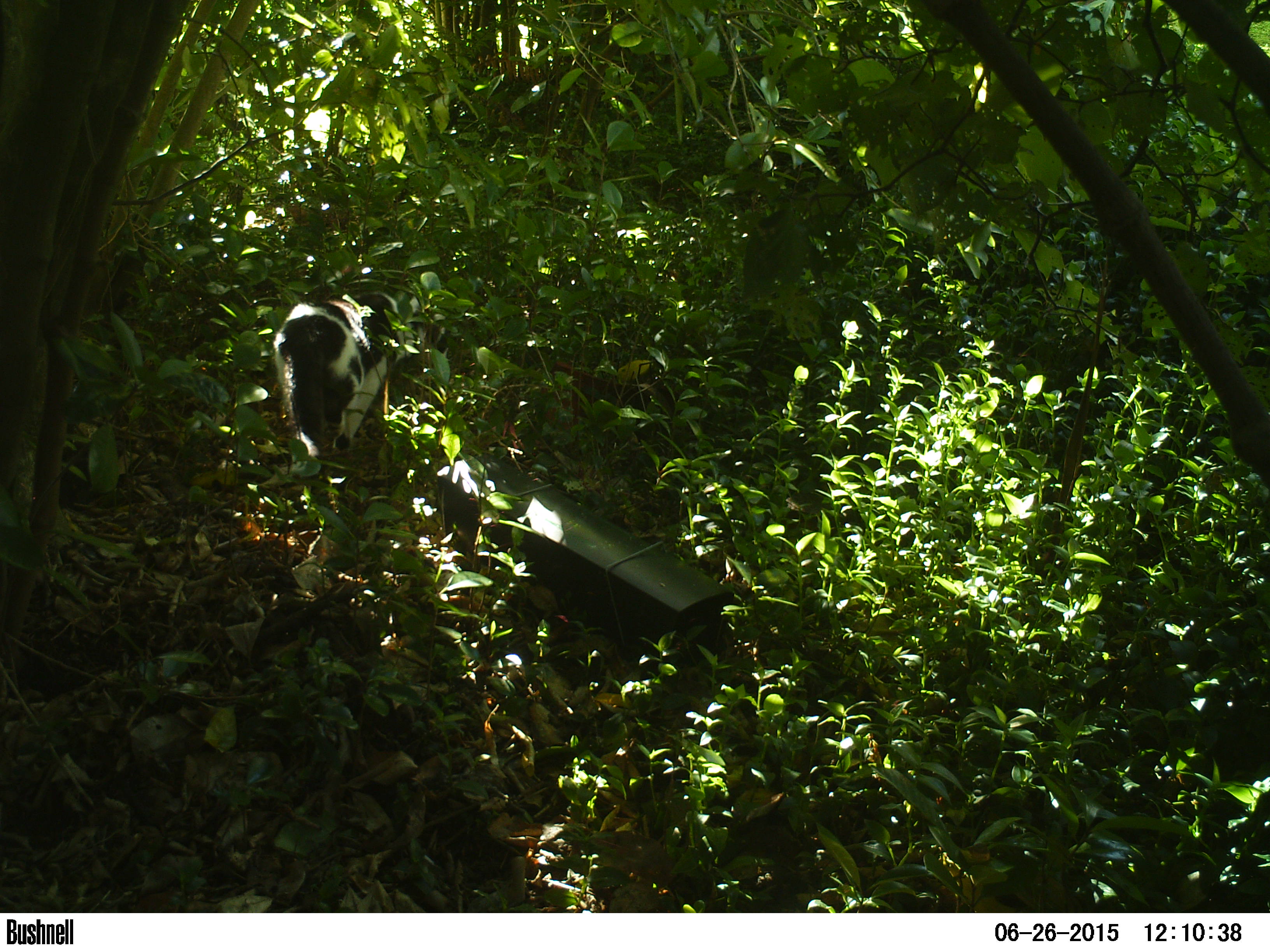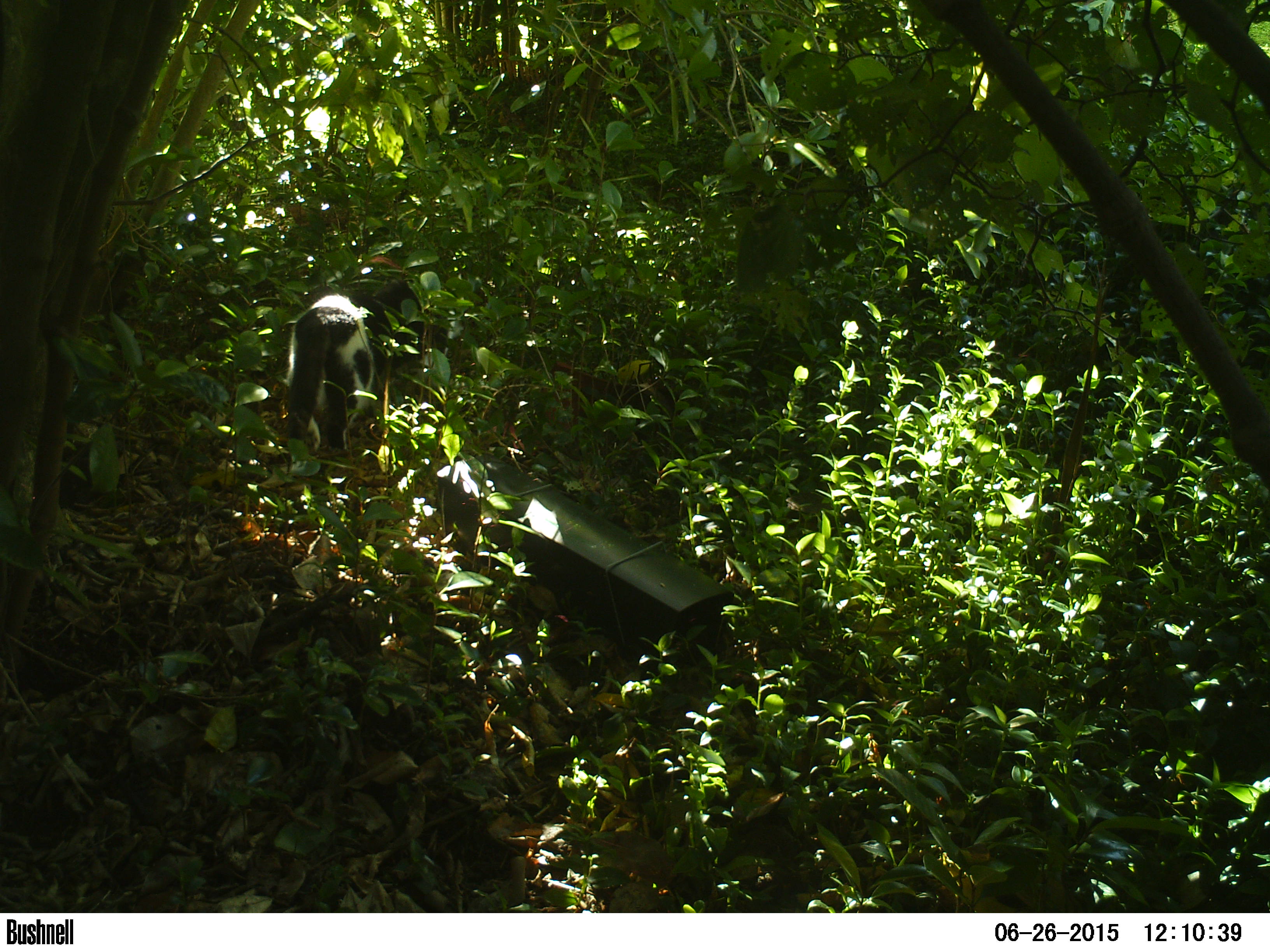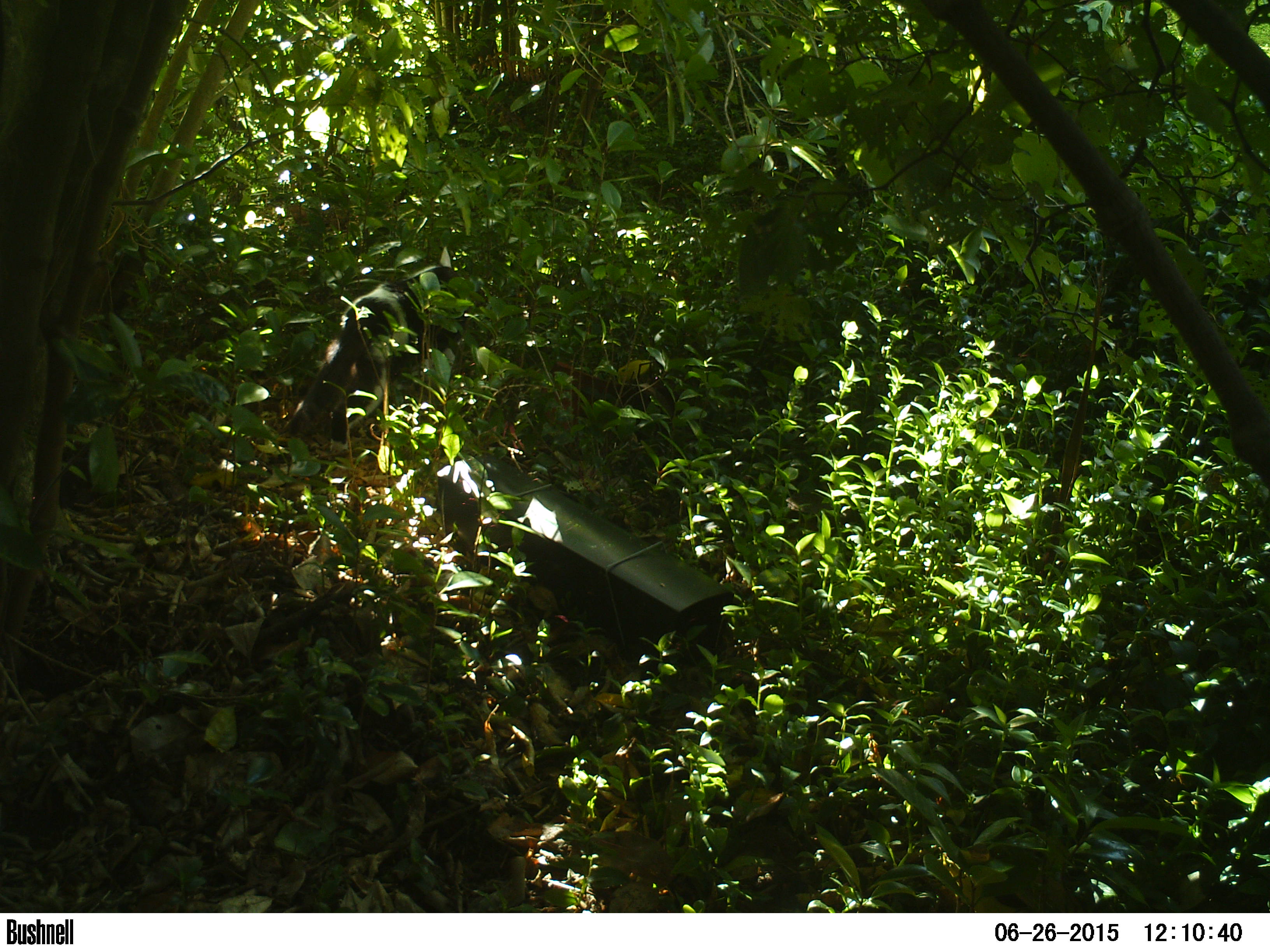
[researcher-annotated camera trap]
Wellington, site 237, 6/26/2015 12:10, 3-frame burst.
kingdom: Animalia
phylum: Chordata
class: Mammalia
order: Carnivora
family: Felidae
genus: Felis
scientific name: Felis catus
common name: cat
Cat (Felis catus).